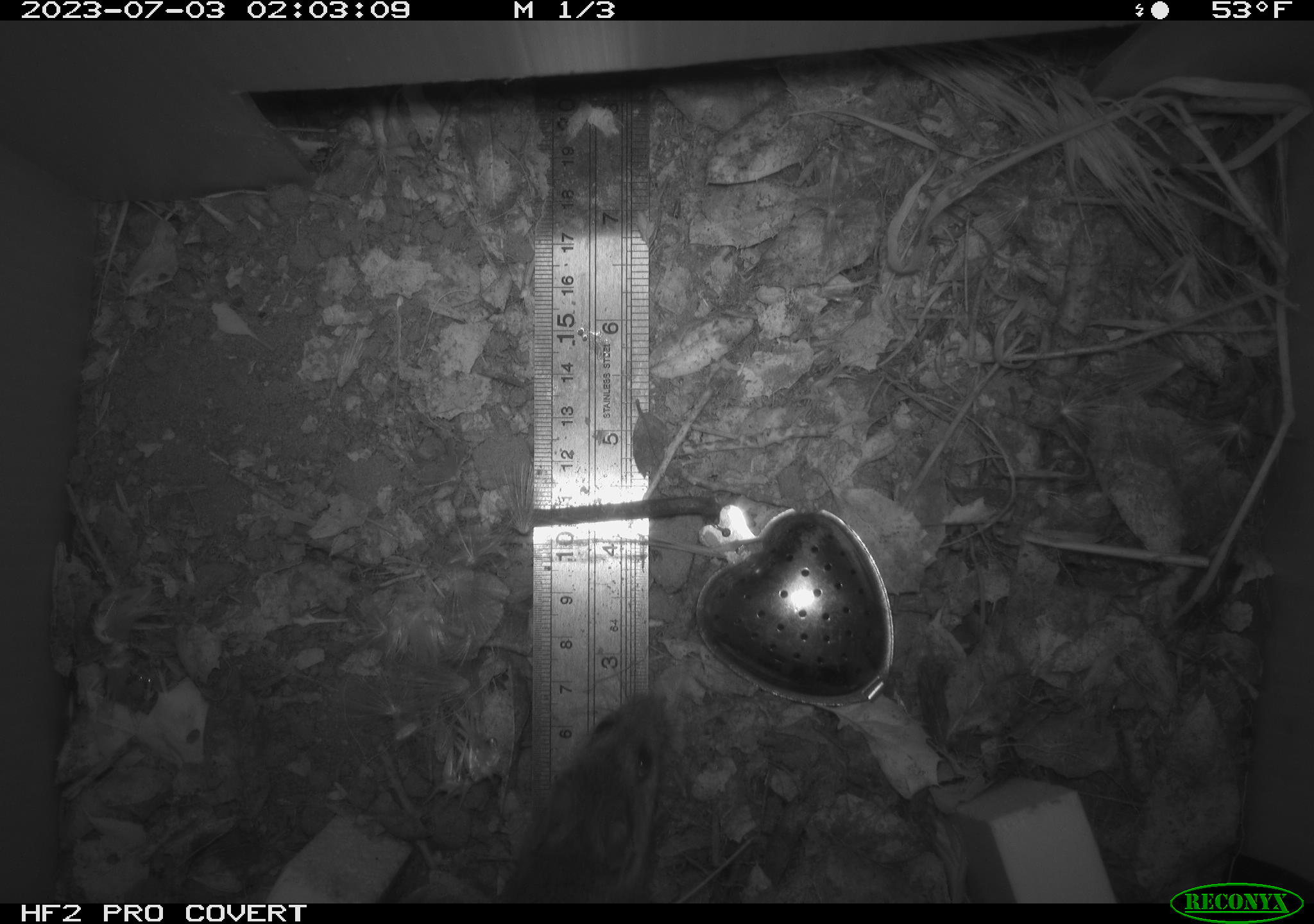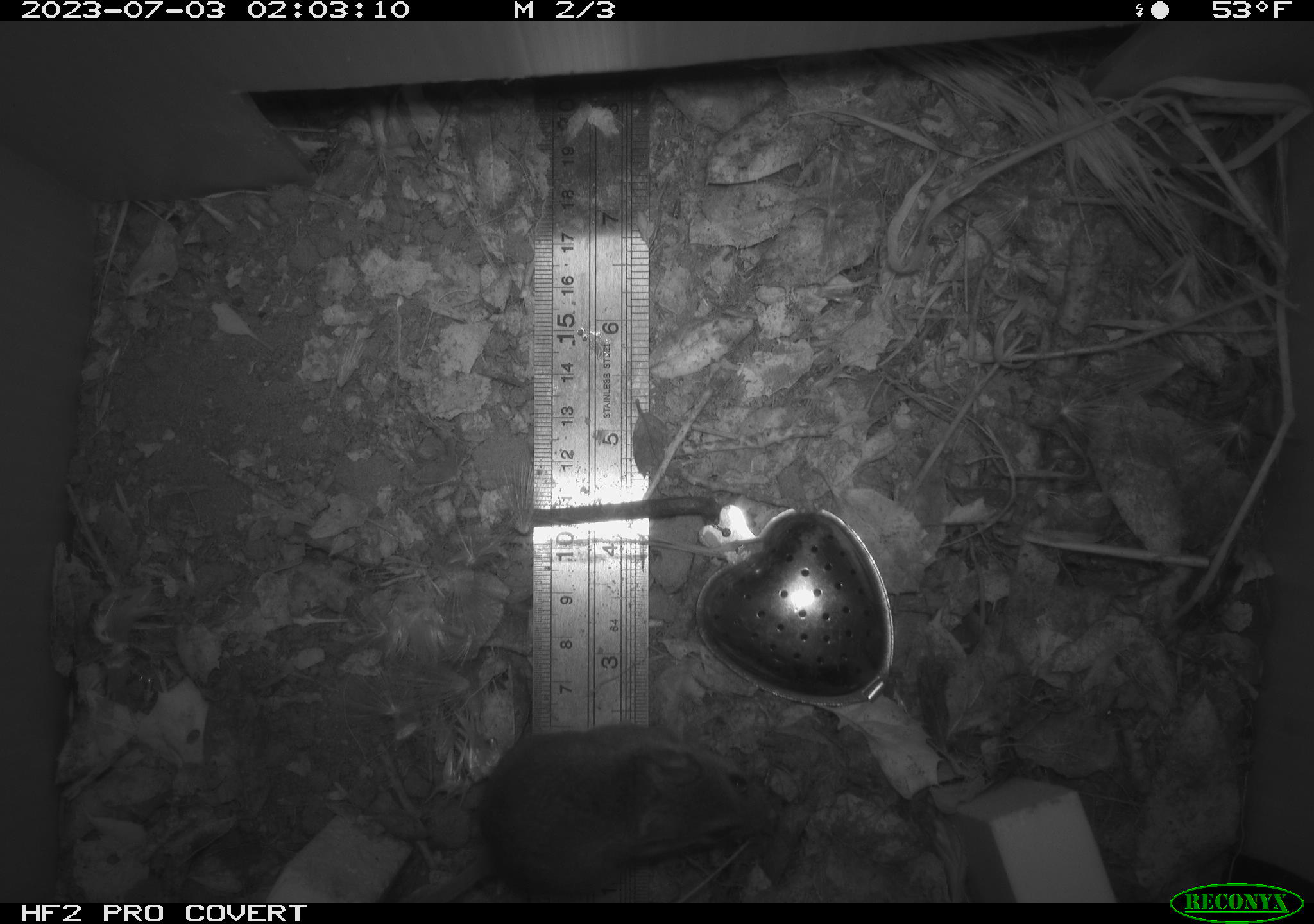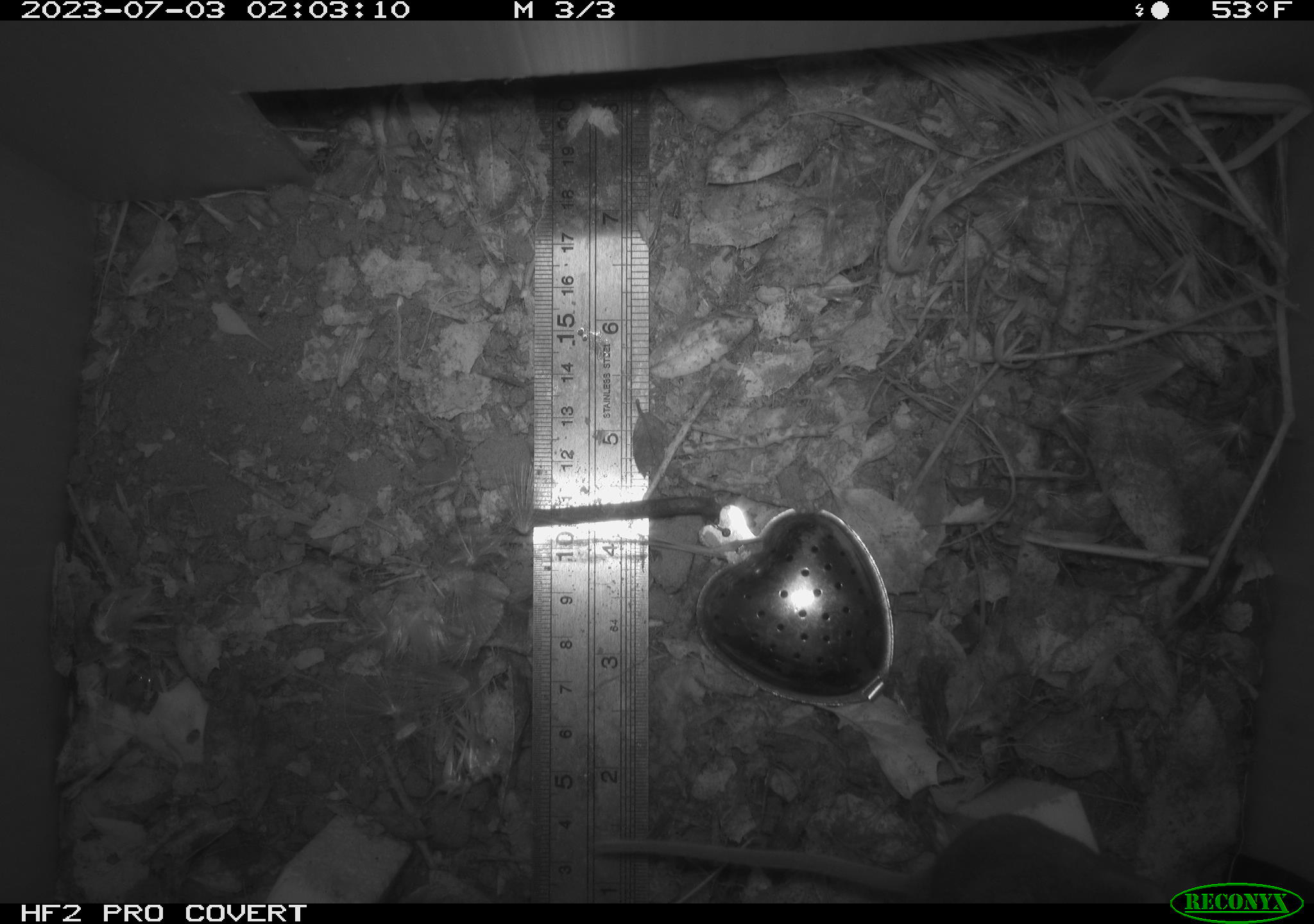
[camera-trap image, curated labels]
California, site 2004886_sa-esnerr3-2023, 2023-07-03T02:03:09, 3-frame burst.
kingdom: Animalia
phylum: Chordata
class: Mammalia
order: Rodentia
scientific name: Rodentia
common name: mouse species